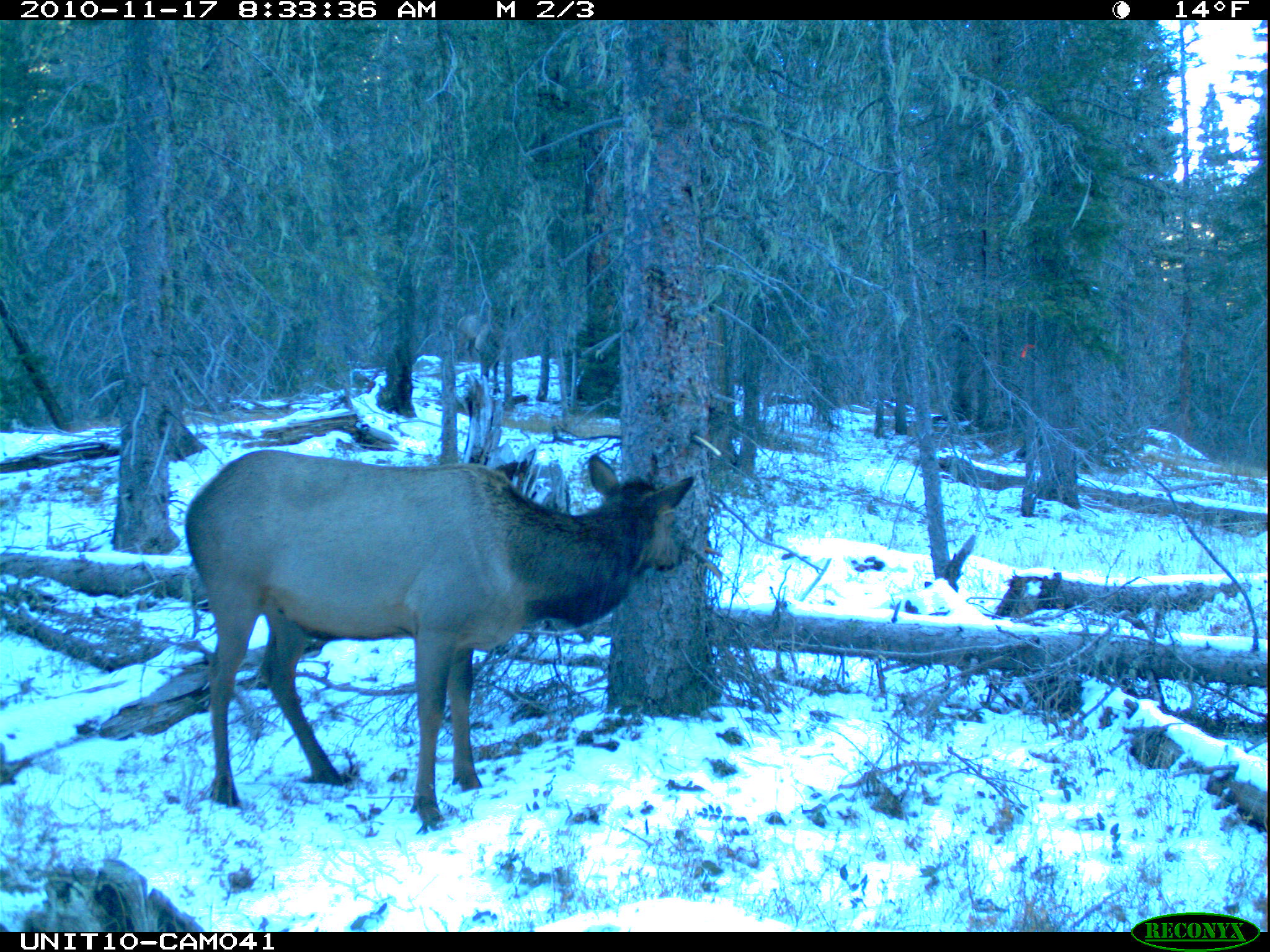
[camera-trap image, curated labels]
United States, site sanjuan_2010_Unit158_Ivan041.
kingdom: Animalia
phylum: Chordata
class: Mammalia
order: Artiodactyla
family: Cervidae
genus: Cervus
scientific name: Cervus elaphus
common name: red deer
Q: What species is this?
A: Cervus elaphus (red deer).